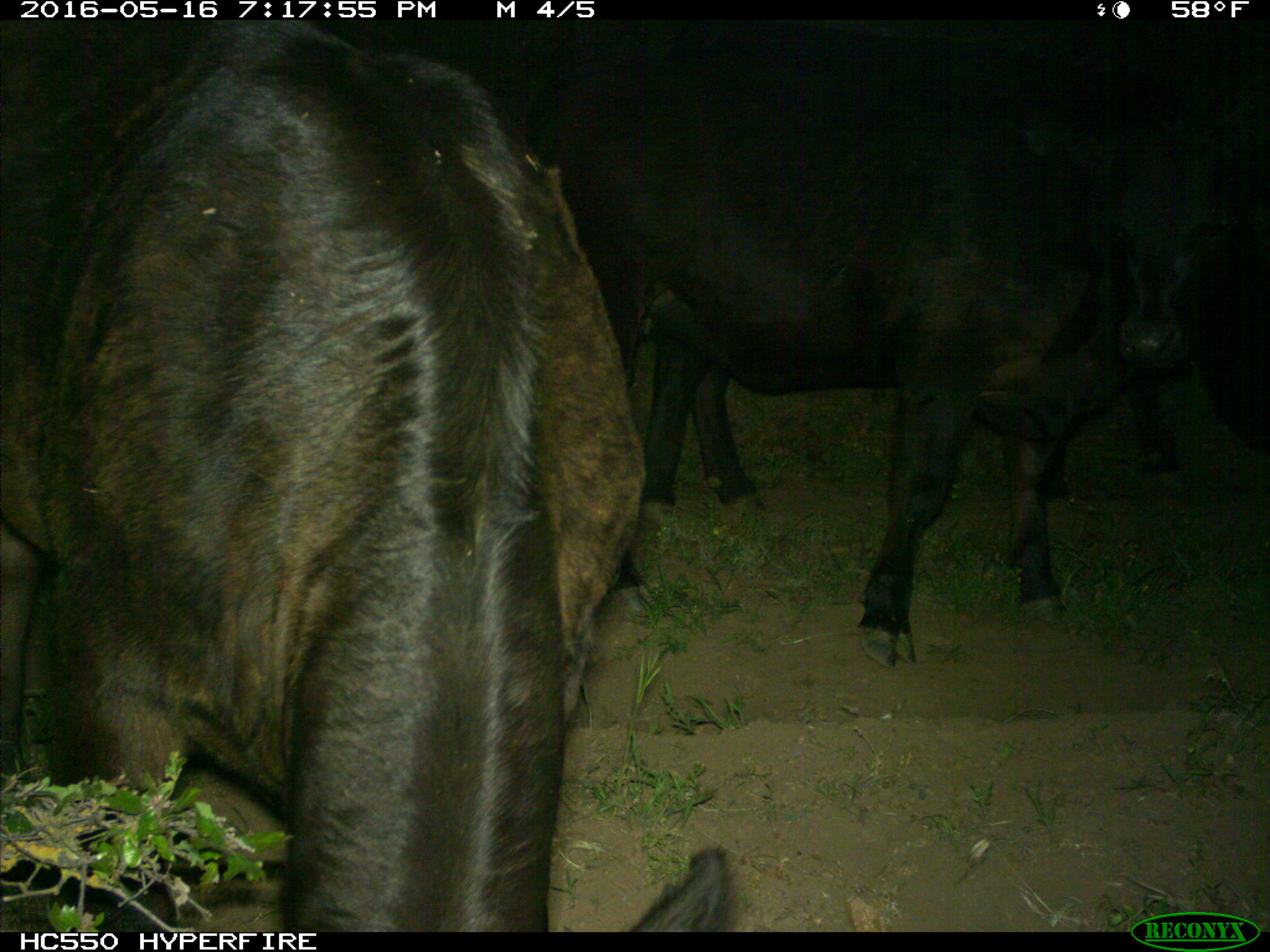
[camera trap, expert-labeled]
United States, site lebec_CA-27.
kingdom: Animalia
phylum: Chordata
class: Mammalia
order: Artiodactyla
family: Bovidae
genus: Bos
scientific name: Bos taurus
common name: domestic cow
Bos taurus (domestic cow).